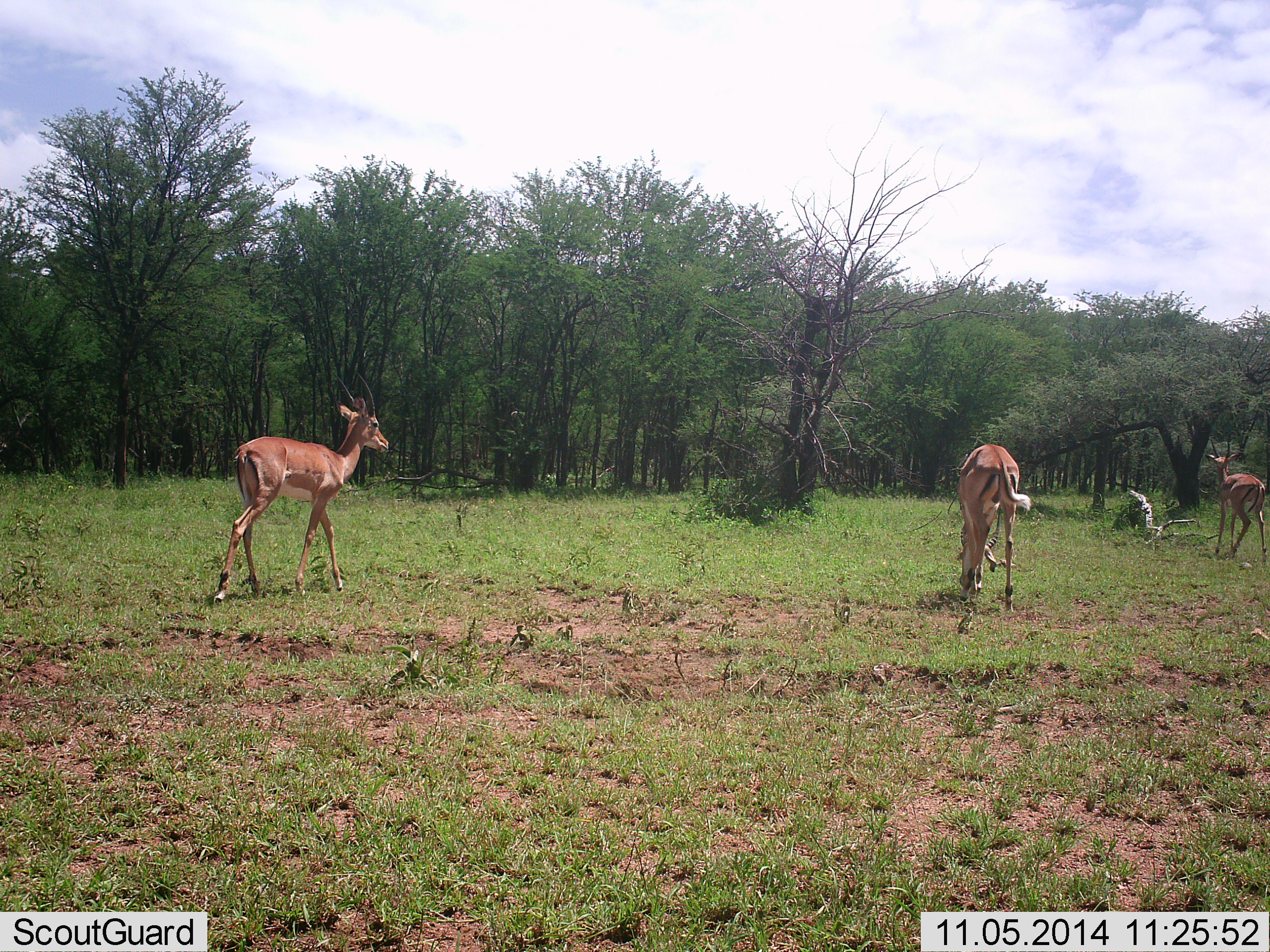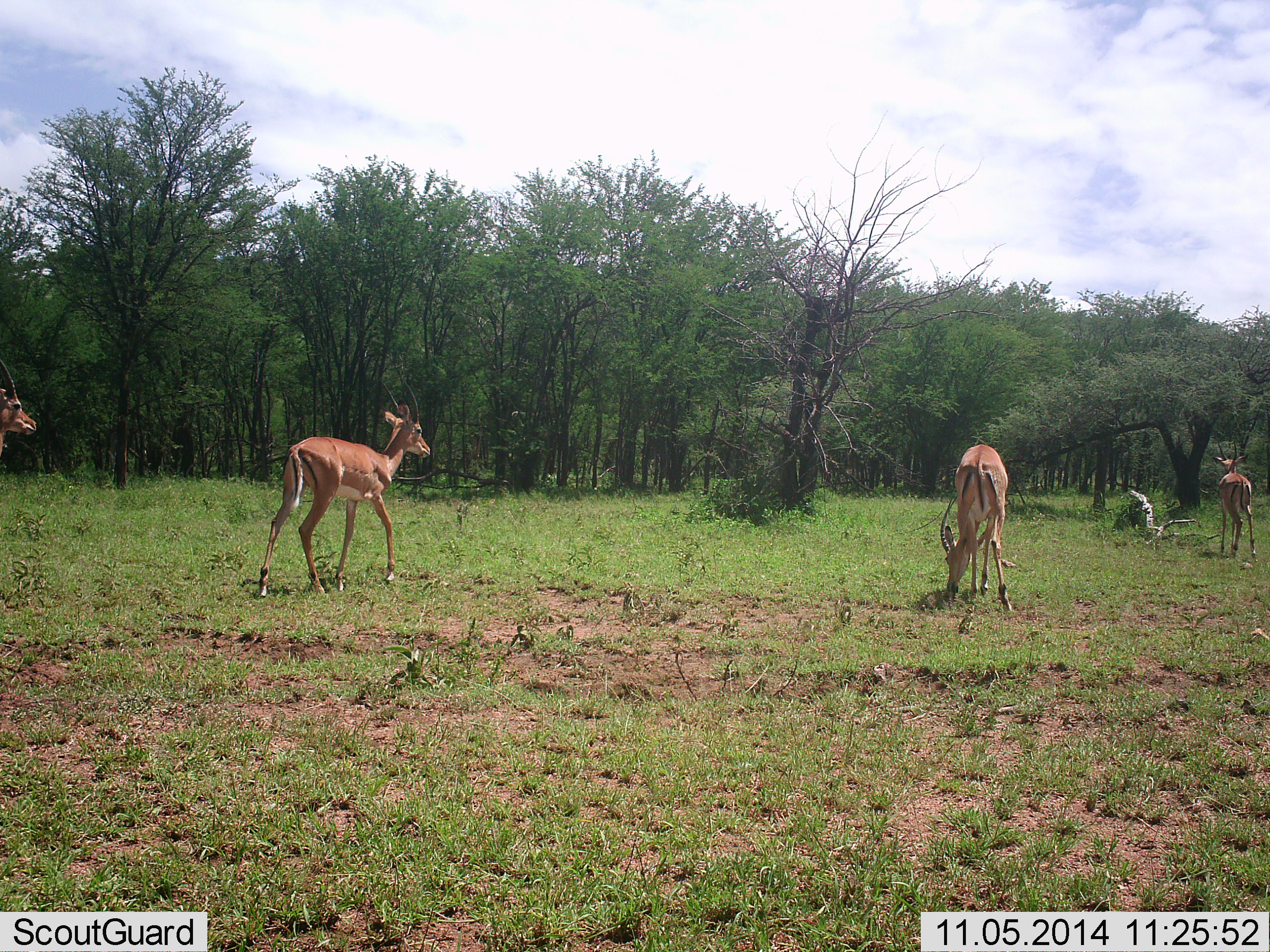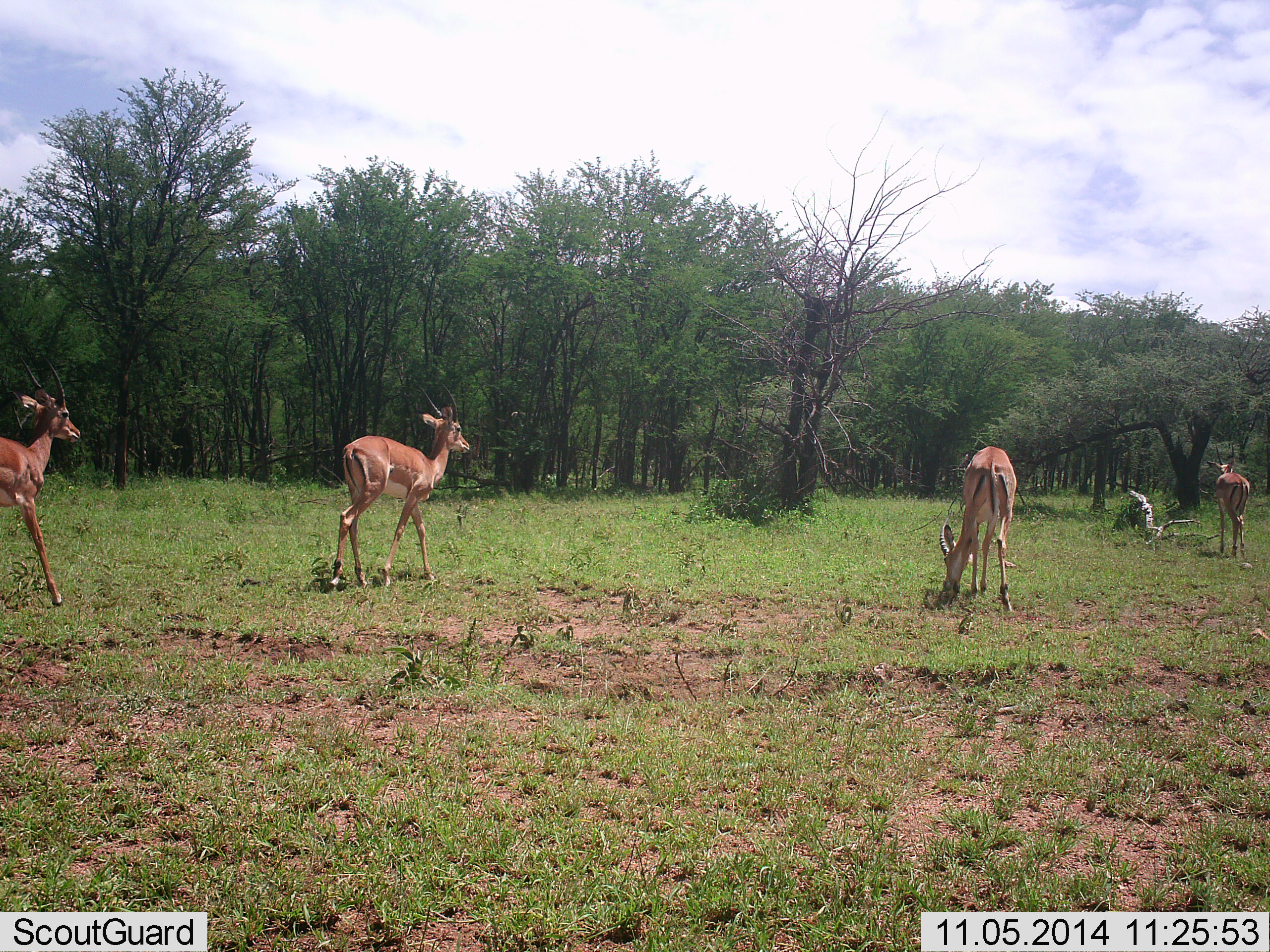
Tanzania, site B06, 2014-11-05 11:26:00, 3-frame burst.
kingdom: Animalia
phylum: Chordata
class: Mammalia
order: Artiodactyla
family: Bovidae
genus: Nanger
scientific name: Nanger granti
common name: grant's gazelle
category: gazellegrants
Gazellegrants (grant's gazelle) (Nanger granti), count 4. Behavior (volunteer vote fractions): standing 50%, resting 10%, moving 60%, interacting 0%. Young present (vote fraction): 0%. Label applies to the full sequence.